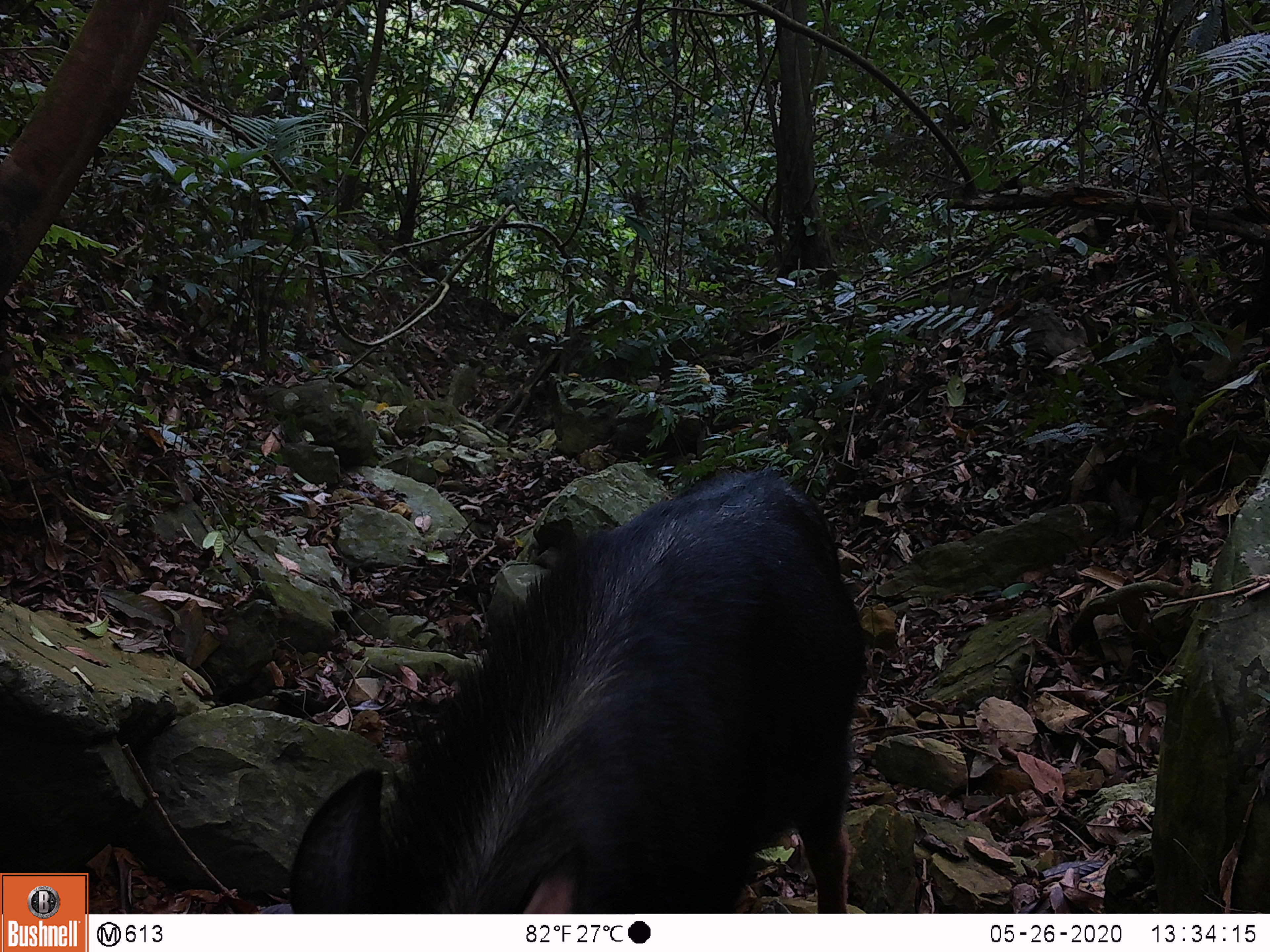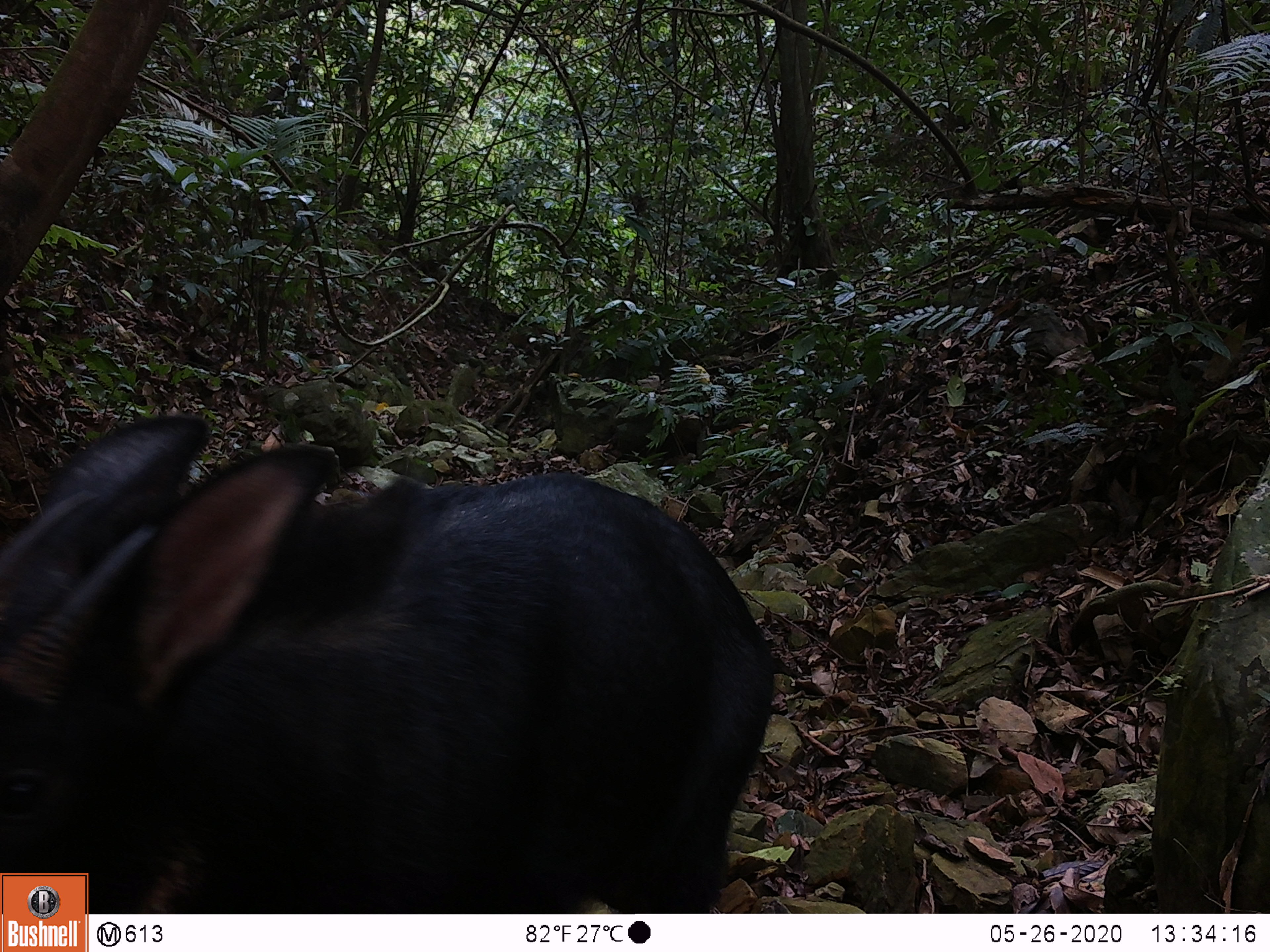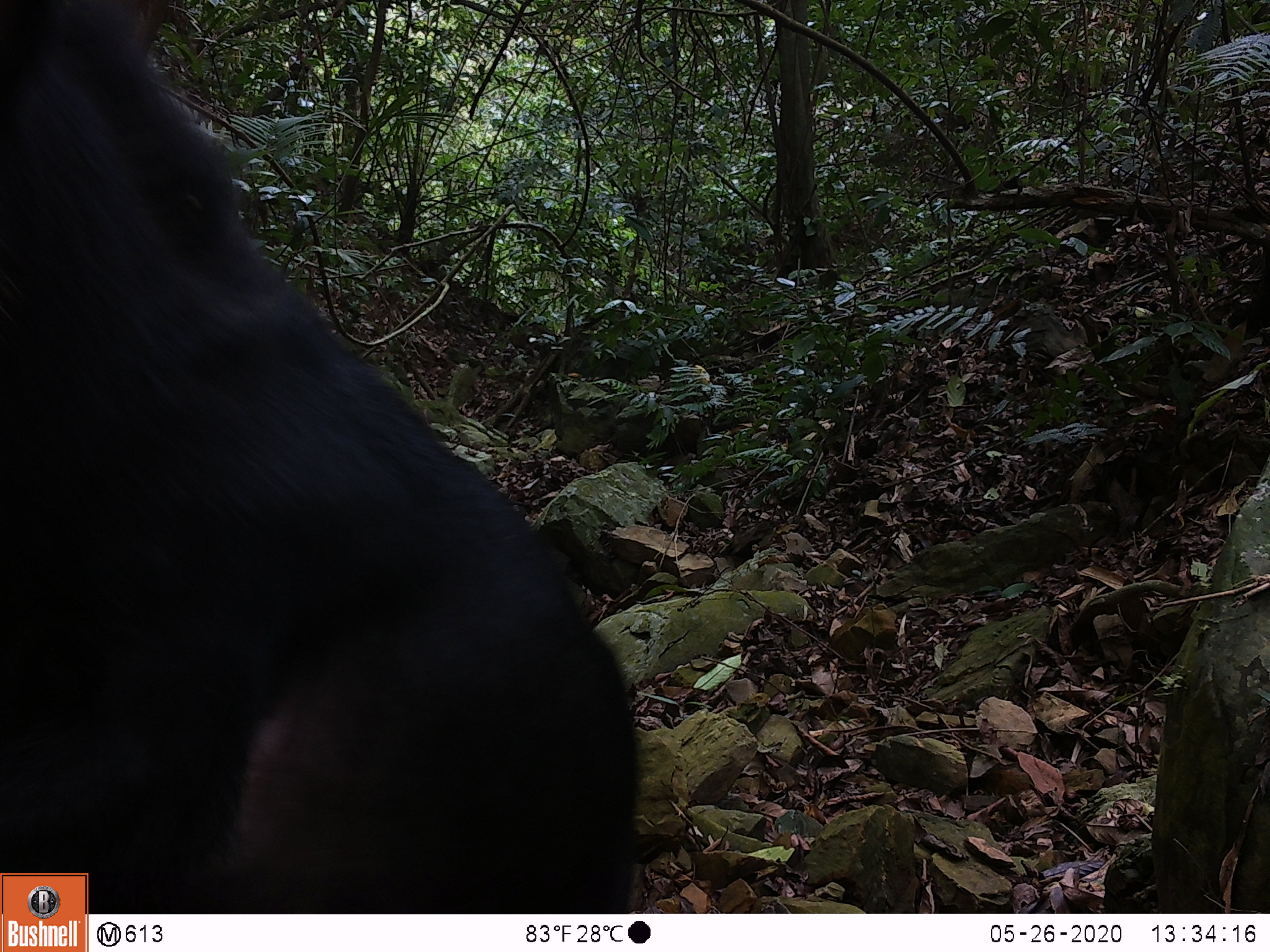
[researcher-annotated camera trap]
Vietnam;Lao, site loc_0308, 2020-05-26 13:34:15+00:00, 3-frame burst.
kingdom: Animalia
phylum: Chordata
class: Mammalia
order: Artiodactyla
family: Bovidae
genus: Capricornis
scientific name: Capricornis sumatraensis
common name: chinese serow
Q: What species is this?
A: Chinese serow (Capricornis sumatraensis).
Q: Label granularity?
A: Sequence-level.